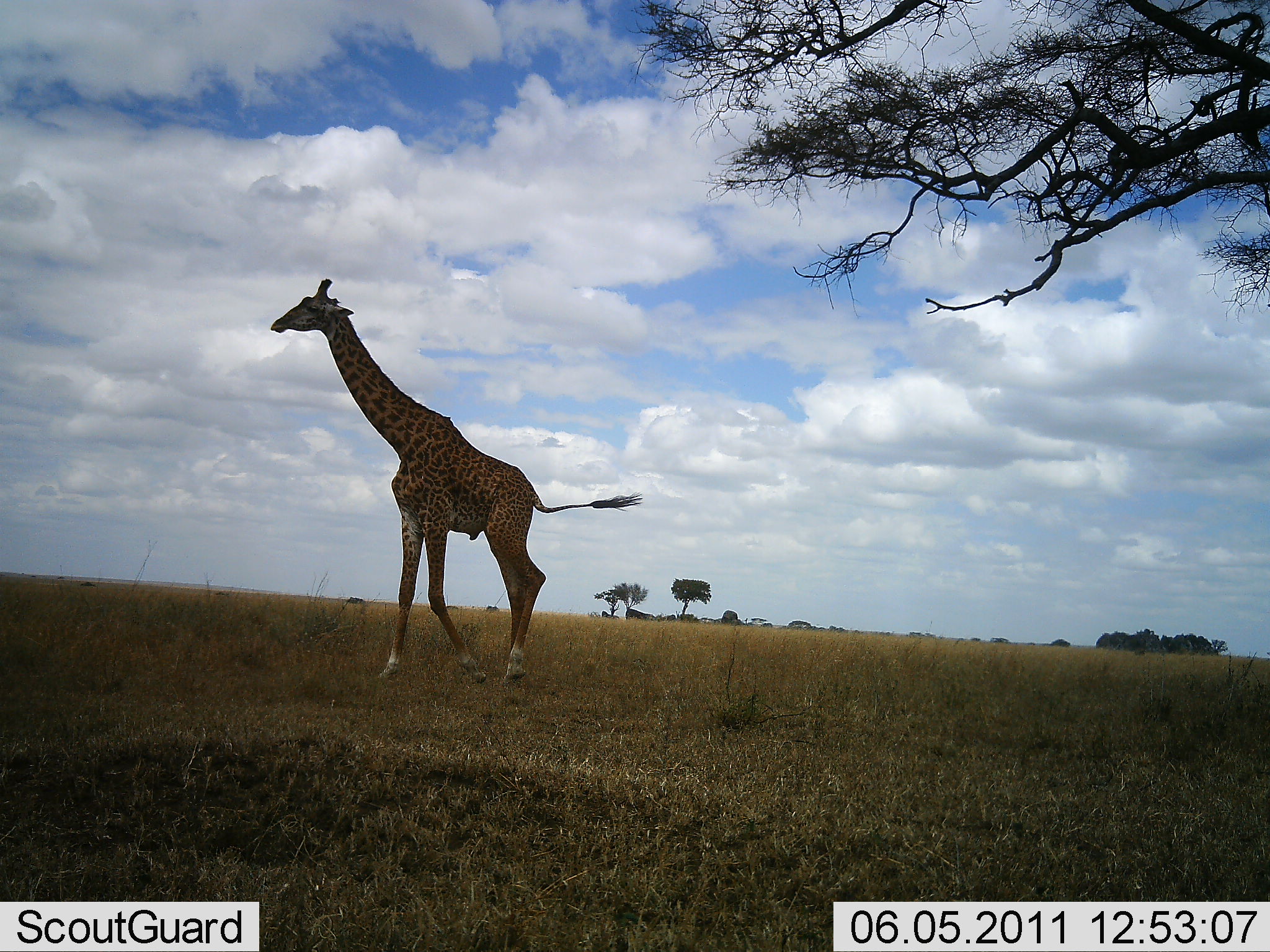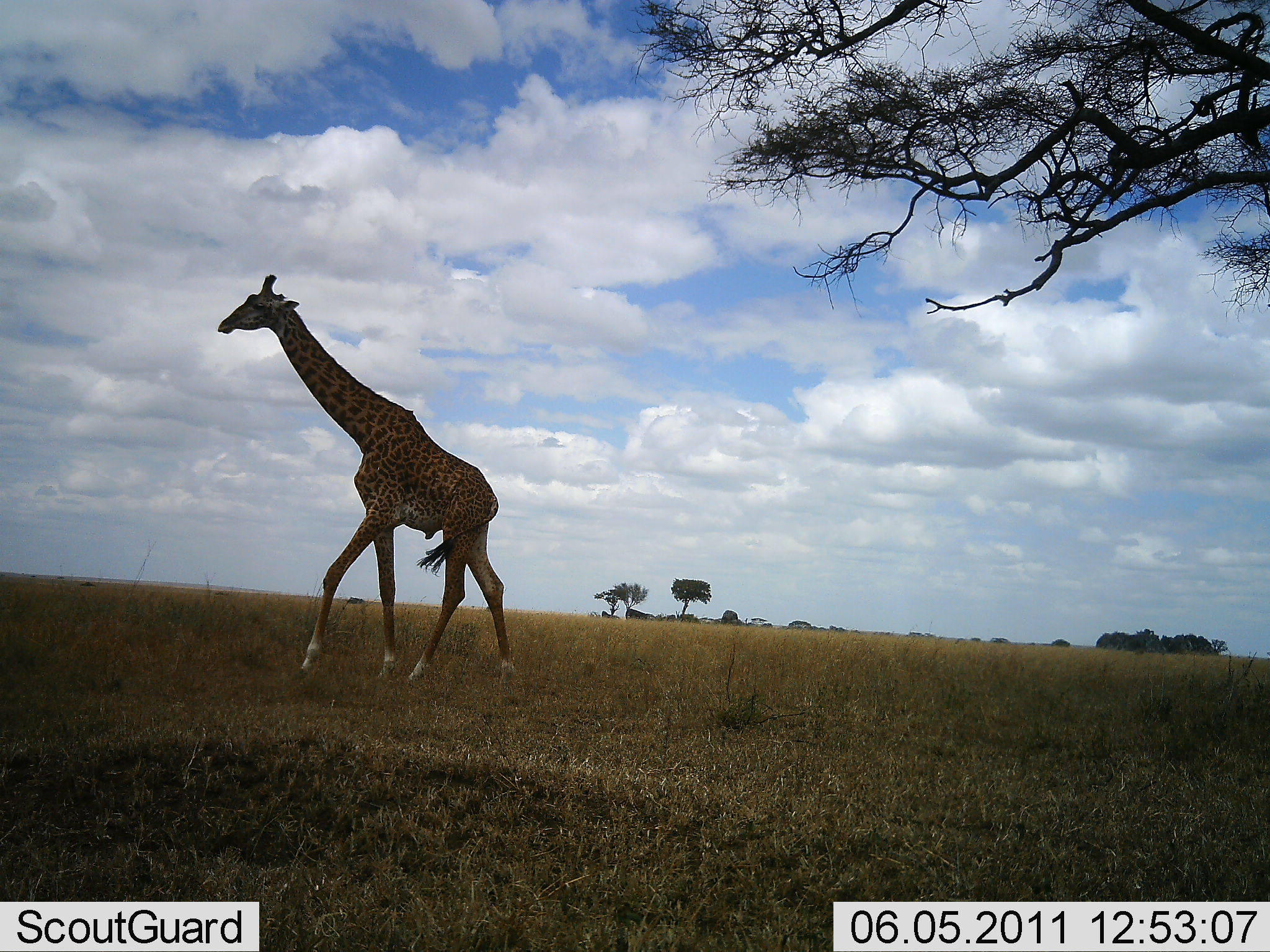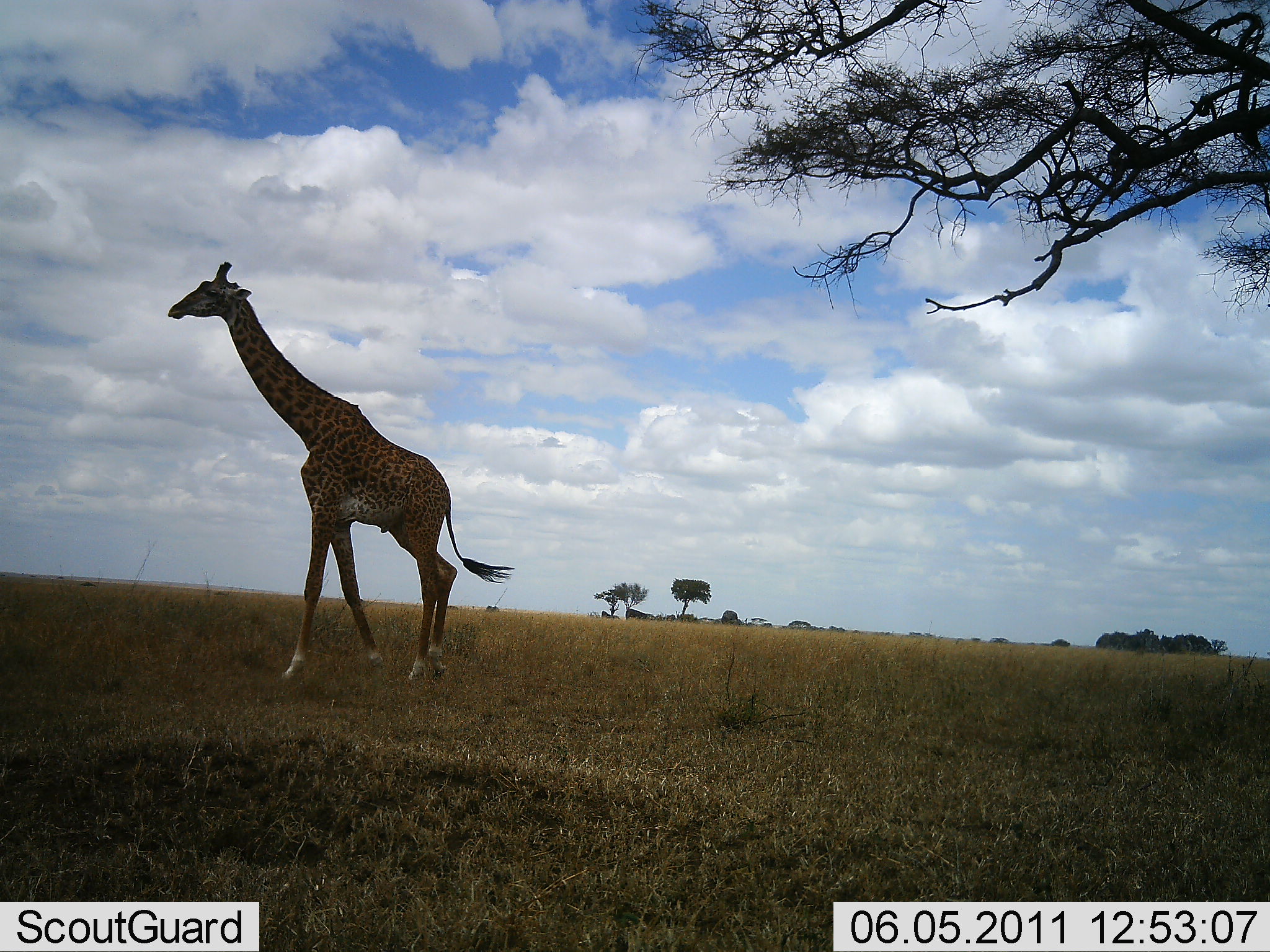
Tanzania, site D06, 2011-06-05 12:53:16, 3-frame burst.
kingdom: Animalia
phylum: Chordata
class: Mammalia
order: Artiodactyla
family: Giraffidae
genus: Giraffa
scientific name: Giraffa camelopardalis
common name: giraffe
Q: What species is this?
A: Giraffe (Giraffa camelopardalis).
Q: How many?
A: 1.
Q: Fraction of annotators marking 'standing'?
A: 10%.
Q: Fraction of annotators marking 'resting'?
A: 0%.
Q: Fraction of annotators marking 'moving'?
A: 100%.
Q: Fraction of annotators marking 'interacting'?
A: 0%.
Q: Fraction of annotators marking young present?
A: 0%.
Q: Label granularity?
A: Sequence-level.